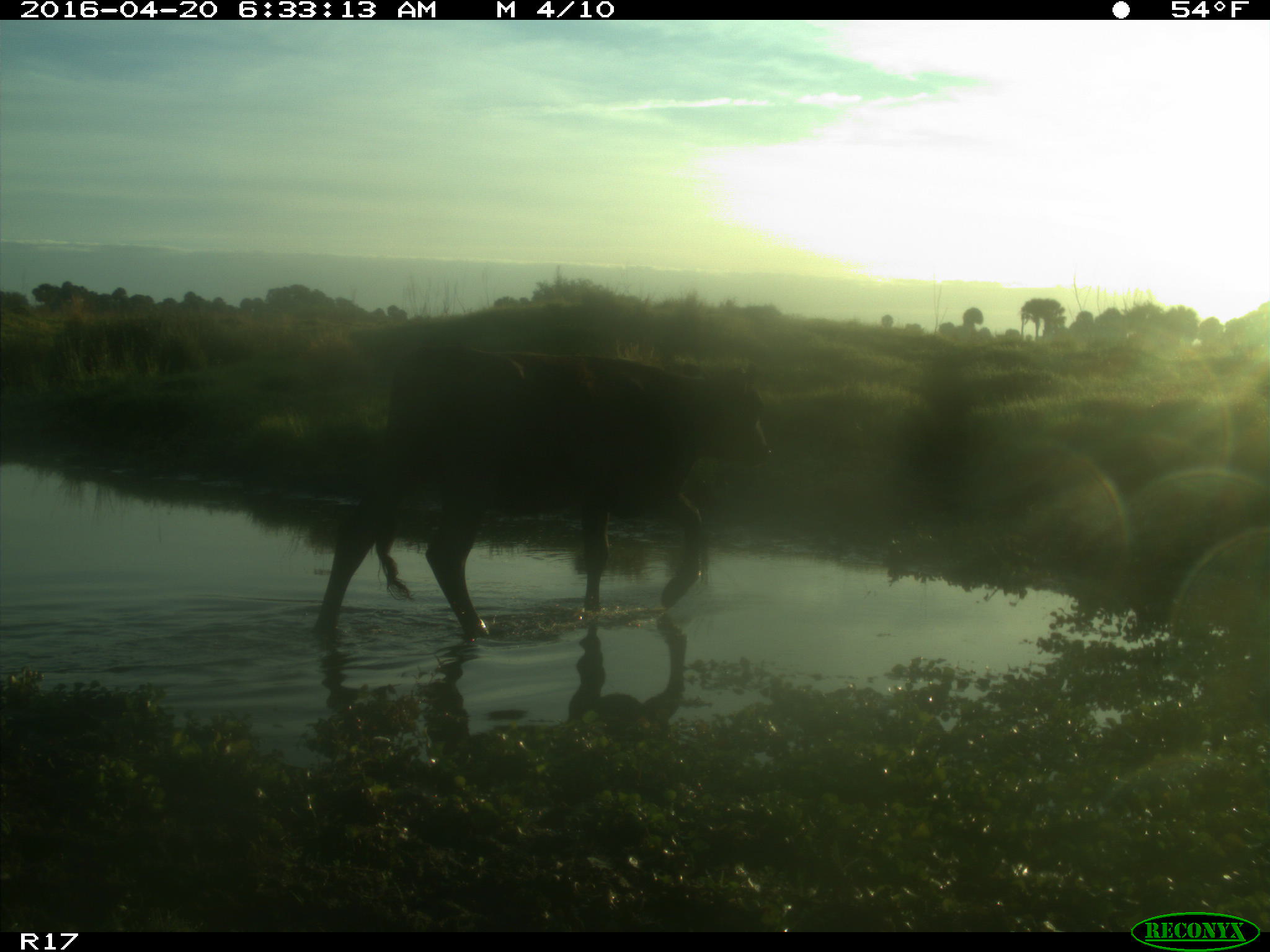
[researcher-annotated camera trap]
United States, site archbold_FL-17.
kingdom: Animalia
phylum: Chordata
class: Mammalia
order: Artiodactyla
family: Bovidae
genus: Bos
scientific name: Bos taurus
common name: domestic cow